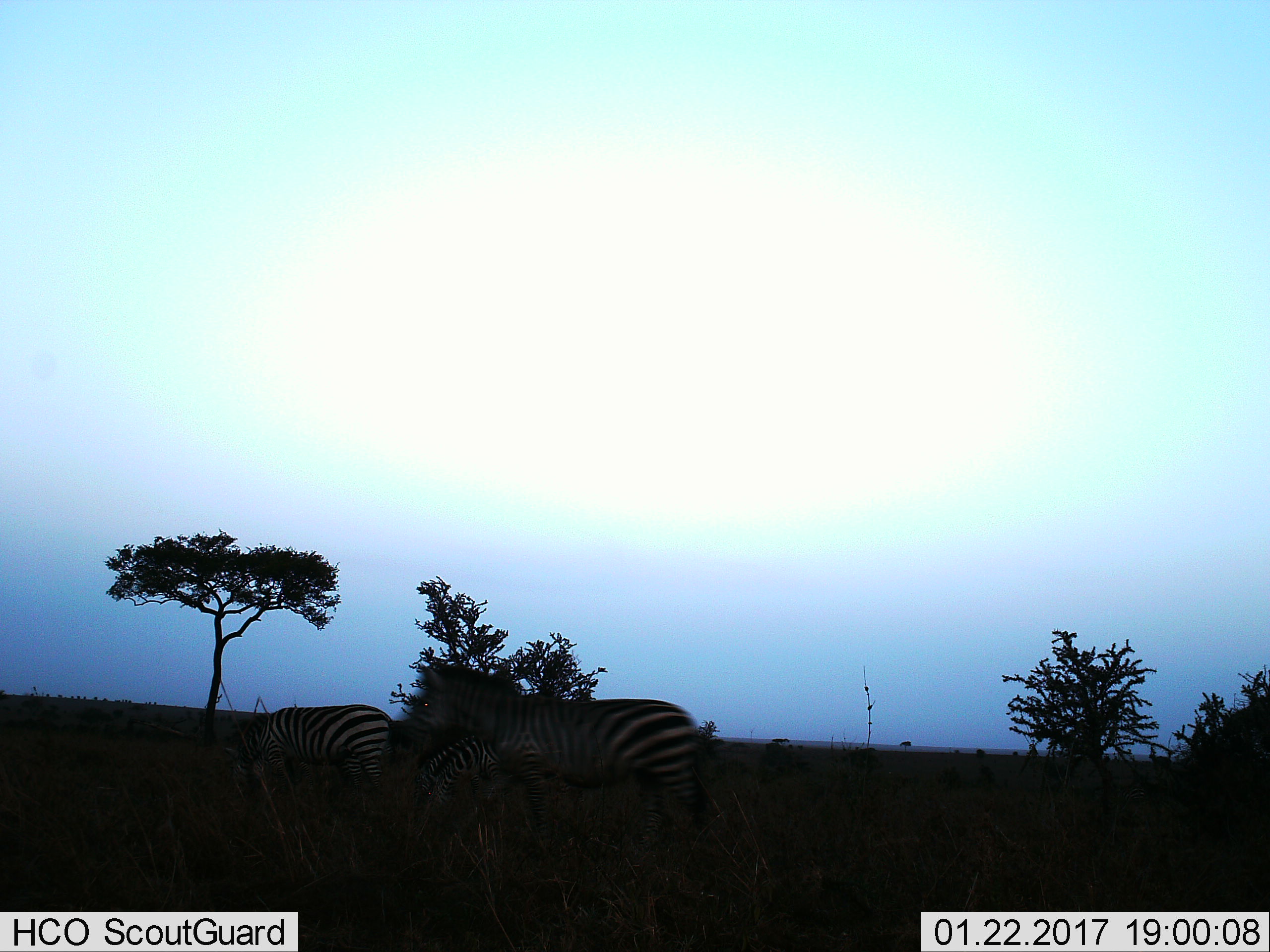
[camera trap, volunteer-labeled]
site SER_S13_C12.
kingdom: Animalia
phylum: Chordata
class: Mammalia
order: Perissodactyla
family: Equidae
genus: Equus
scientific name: Equus quagga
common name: plains zebra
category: zebraplains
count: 3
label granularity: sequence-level